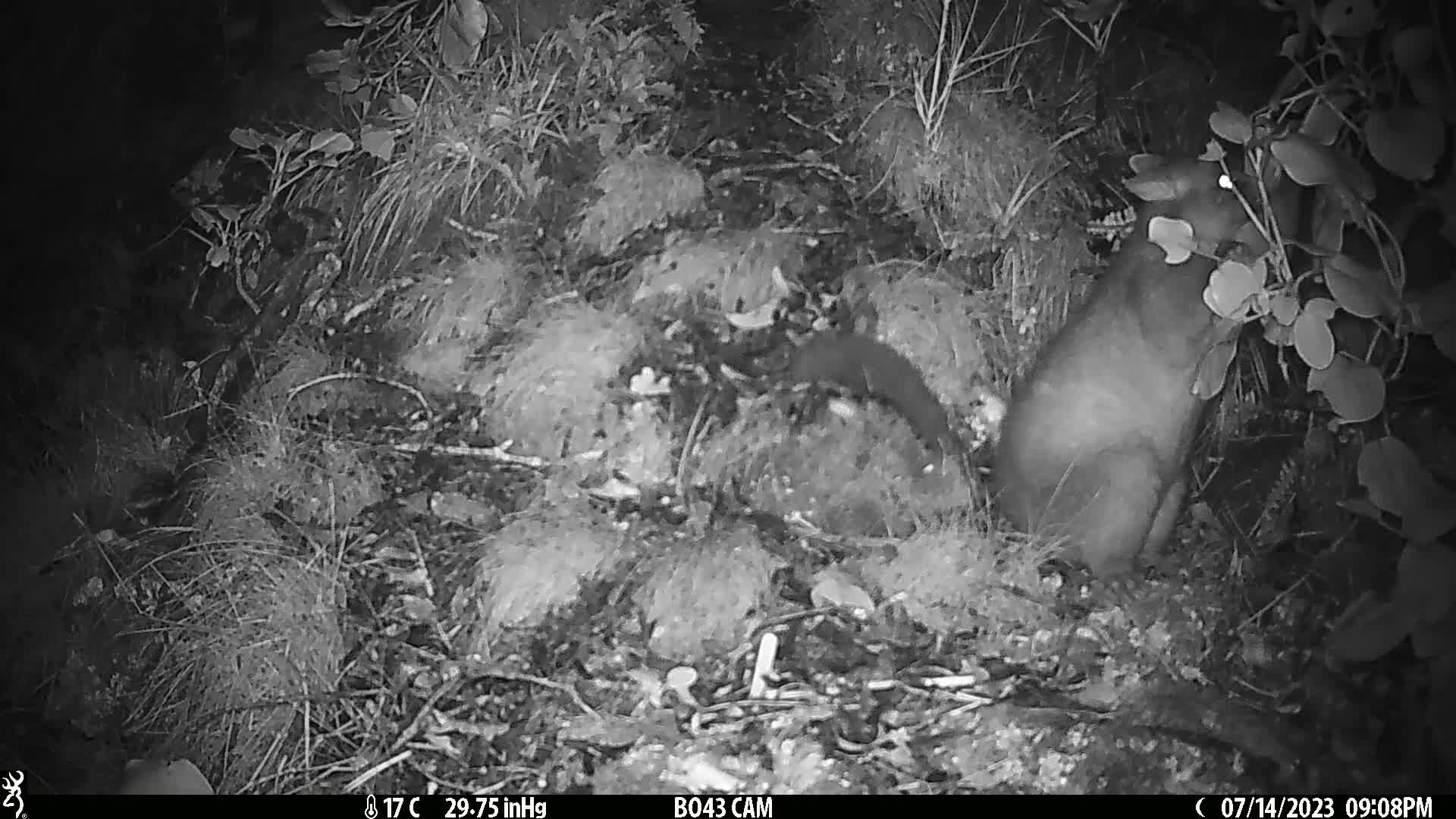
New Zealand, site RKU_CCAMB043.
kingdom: Animalia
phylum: Chordata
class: Mammalia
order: Diprotodontia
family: Phalangeridae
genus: Trichosurus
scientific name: Trichosurus vulpecula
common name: common brushtail possum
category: possum